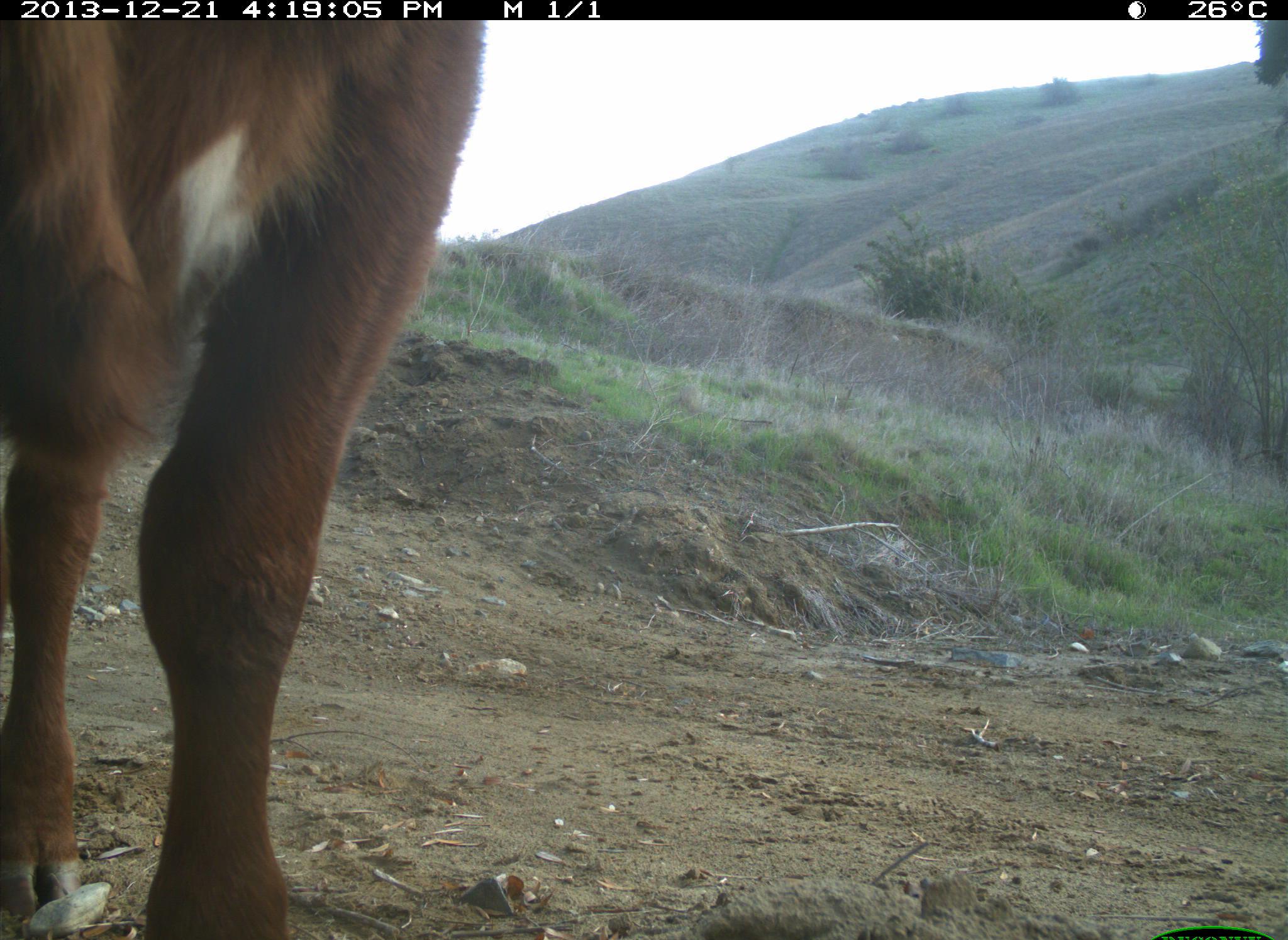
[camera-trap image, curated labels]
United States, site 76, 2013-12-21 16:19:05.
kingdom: Animalia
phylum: Chordata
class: Mammalia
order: Artiodactyla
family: Bovidae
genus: Bos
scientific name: Bos taurus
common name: cow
Cow (Bos taurus).